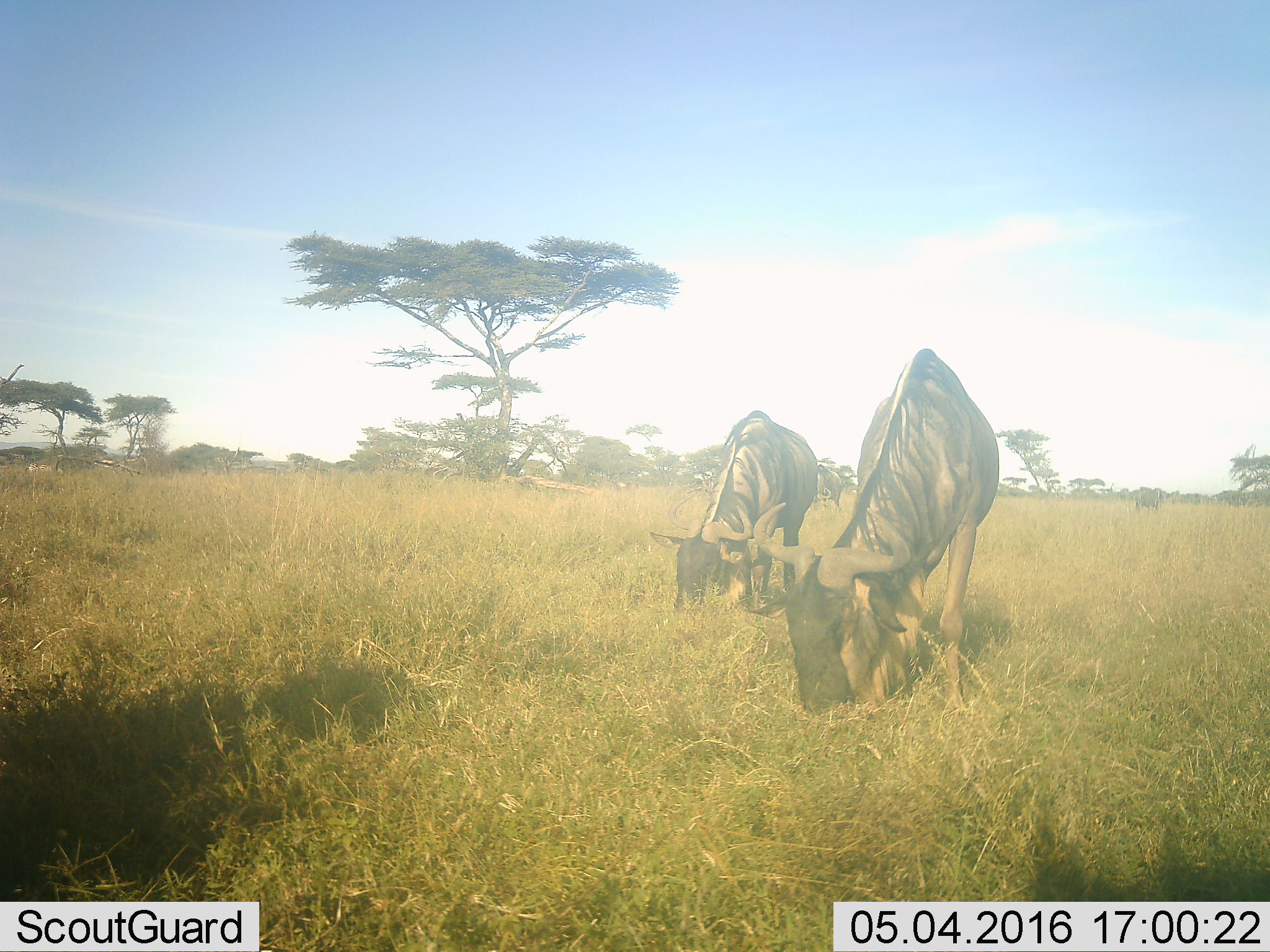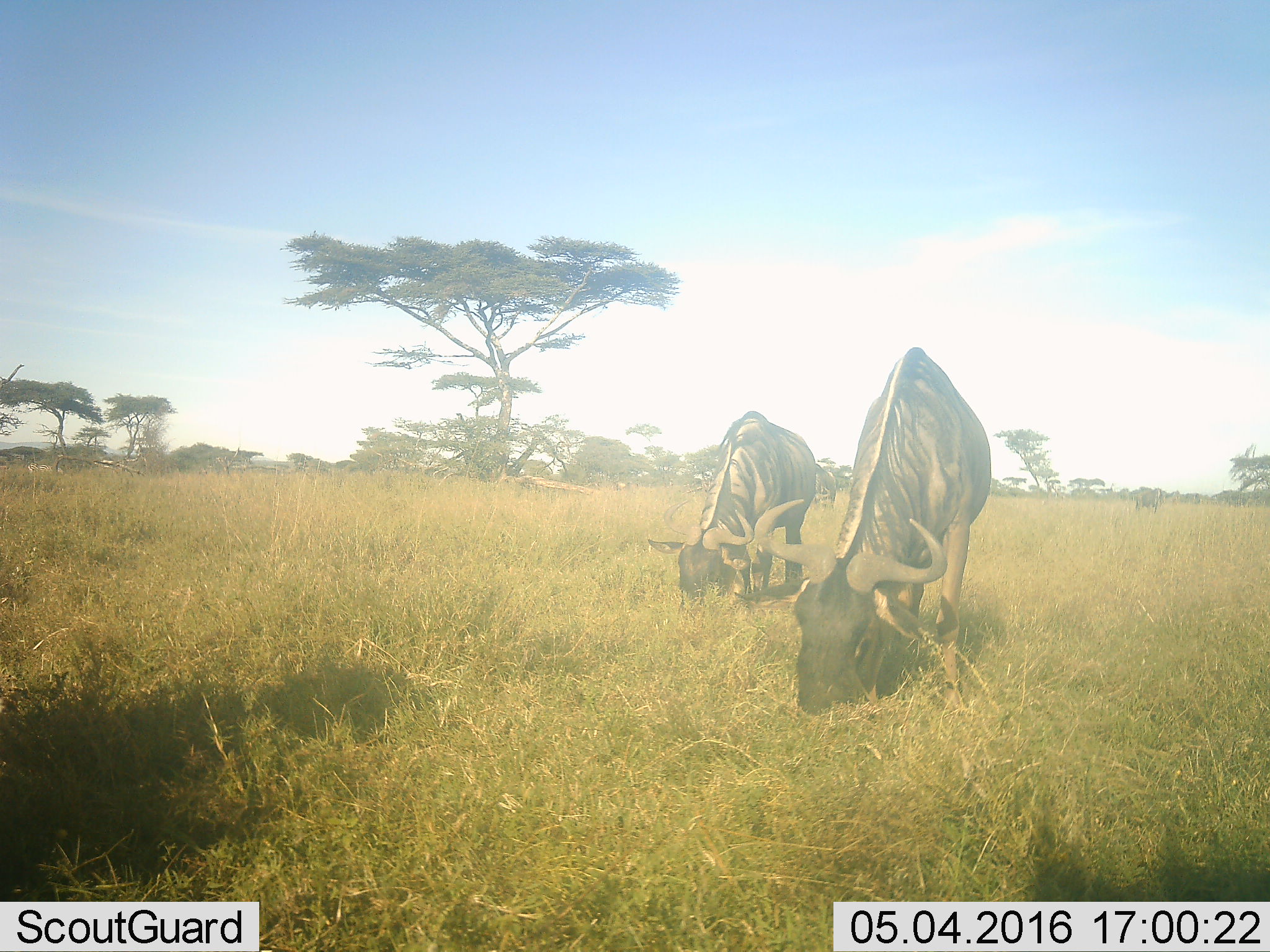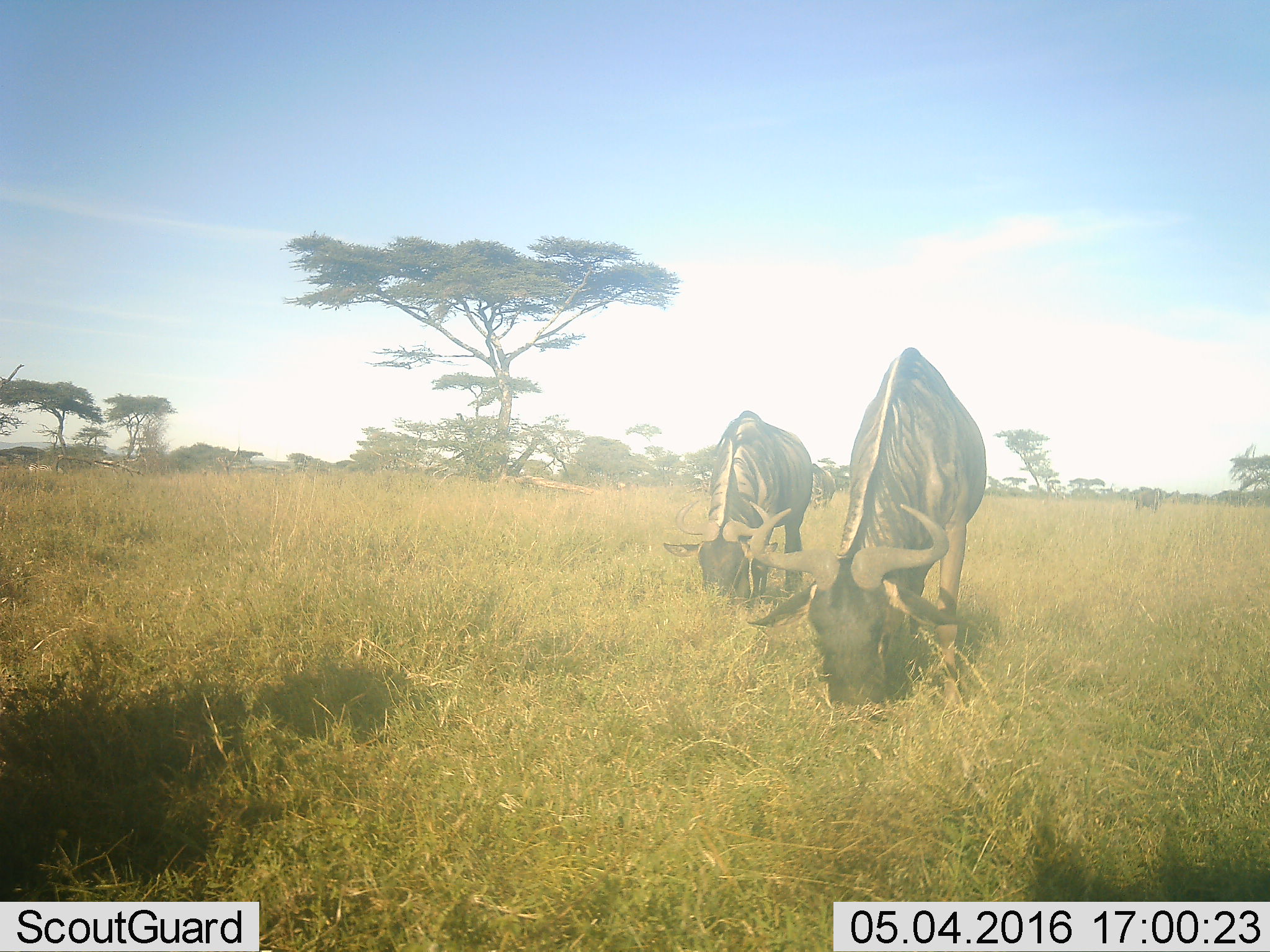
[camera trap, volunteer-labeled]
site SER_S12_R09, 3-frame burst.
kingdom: Animalia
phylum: Chordata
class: Mammalia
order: Artiodactyla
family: Bovidae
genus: Connochaetes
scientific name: Connochaetes taurinus taurinus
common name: blue wildebeest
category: wildebeestblue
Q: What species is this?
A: Wildebeestblue (blue wildebeest) (Connochaetes taurinus taurinus).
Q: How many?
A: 4.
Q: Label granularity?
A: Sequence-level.